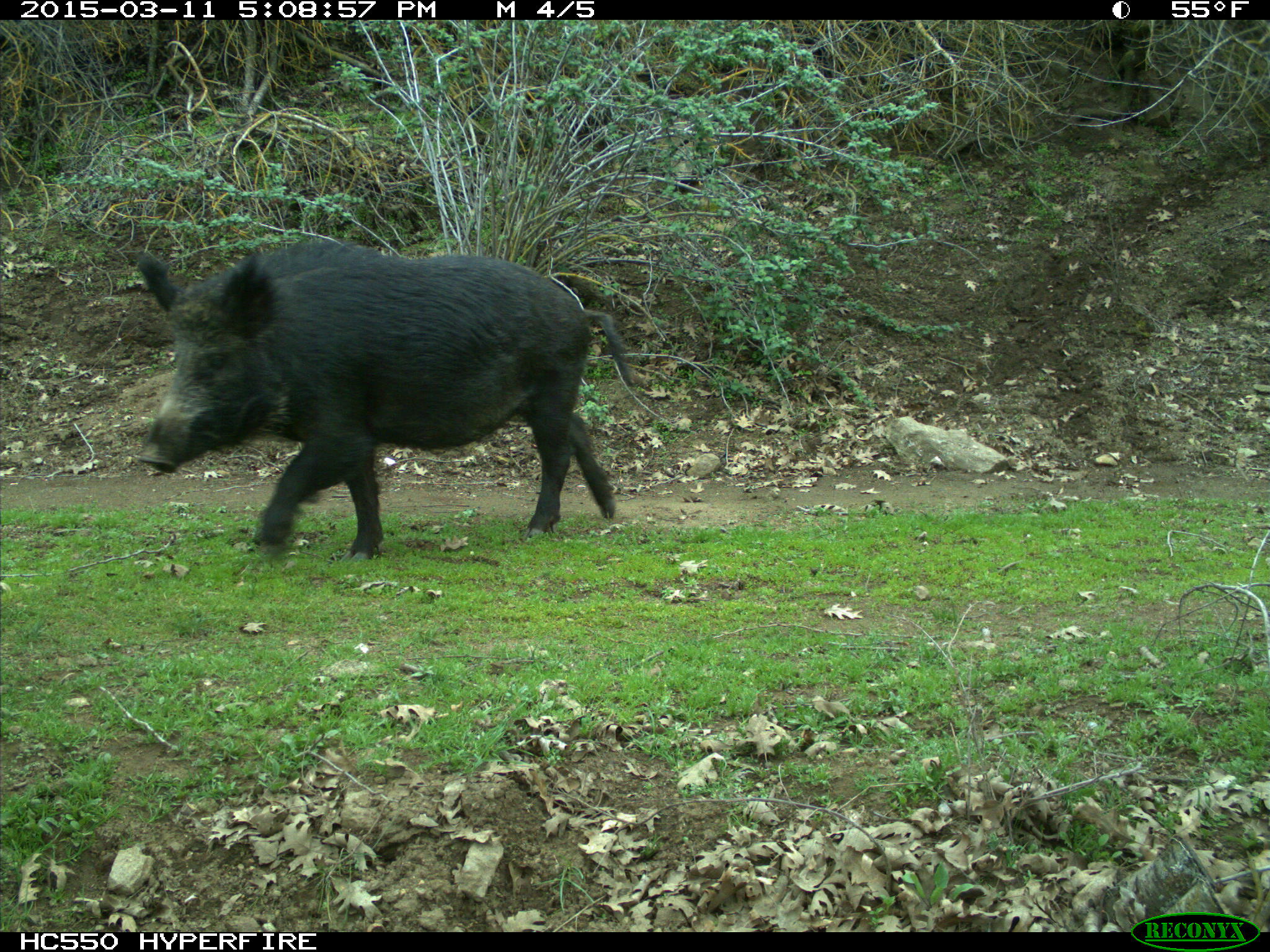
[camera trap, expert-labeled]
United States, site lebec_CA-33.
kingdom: Animalia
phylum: Chordata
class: Mammalia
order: Artiodactyla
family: Suidae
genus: Sus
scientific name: Sus scrofa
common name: wild boar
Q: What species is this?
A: Sus scrofa (wild boar).